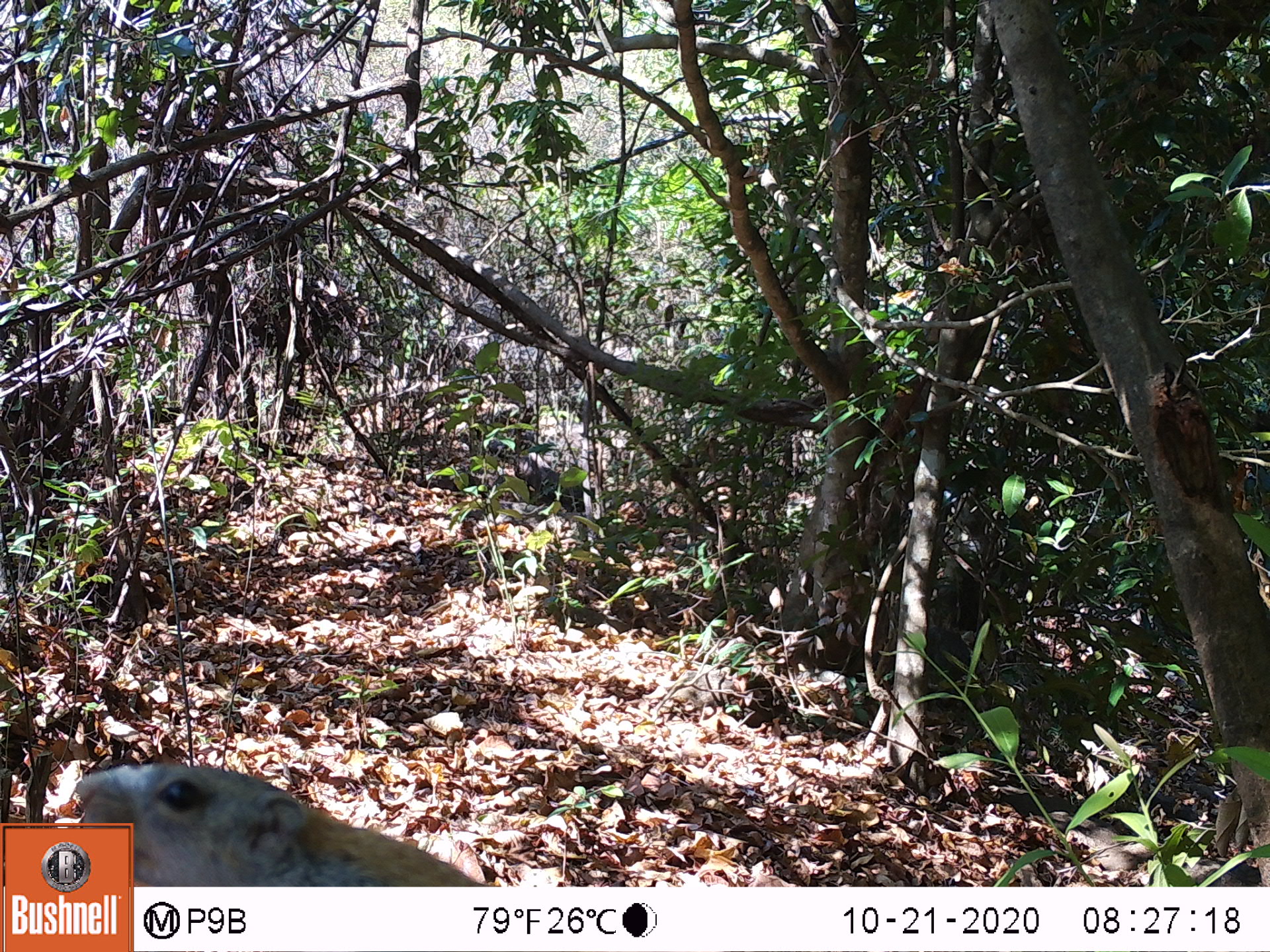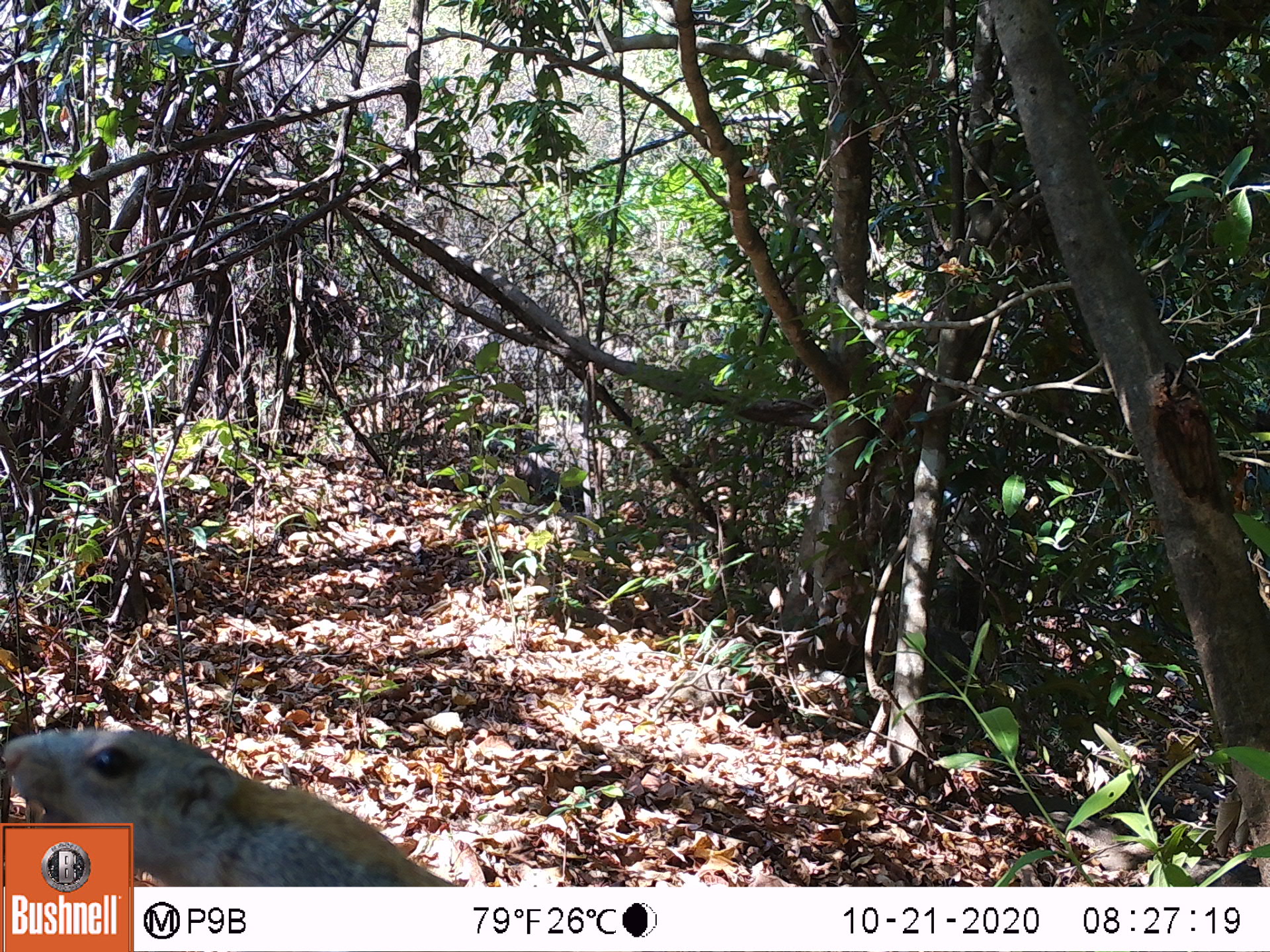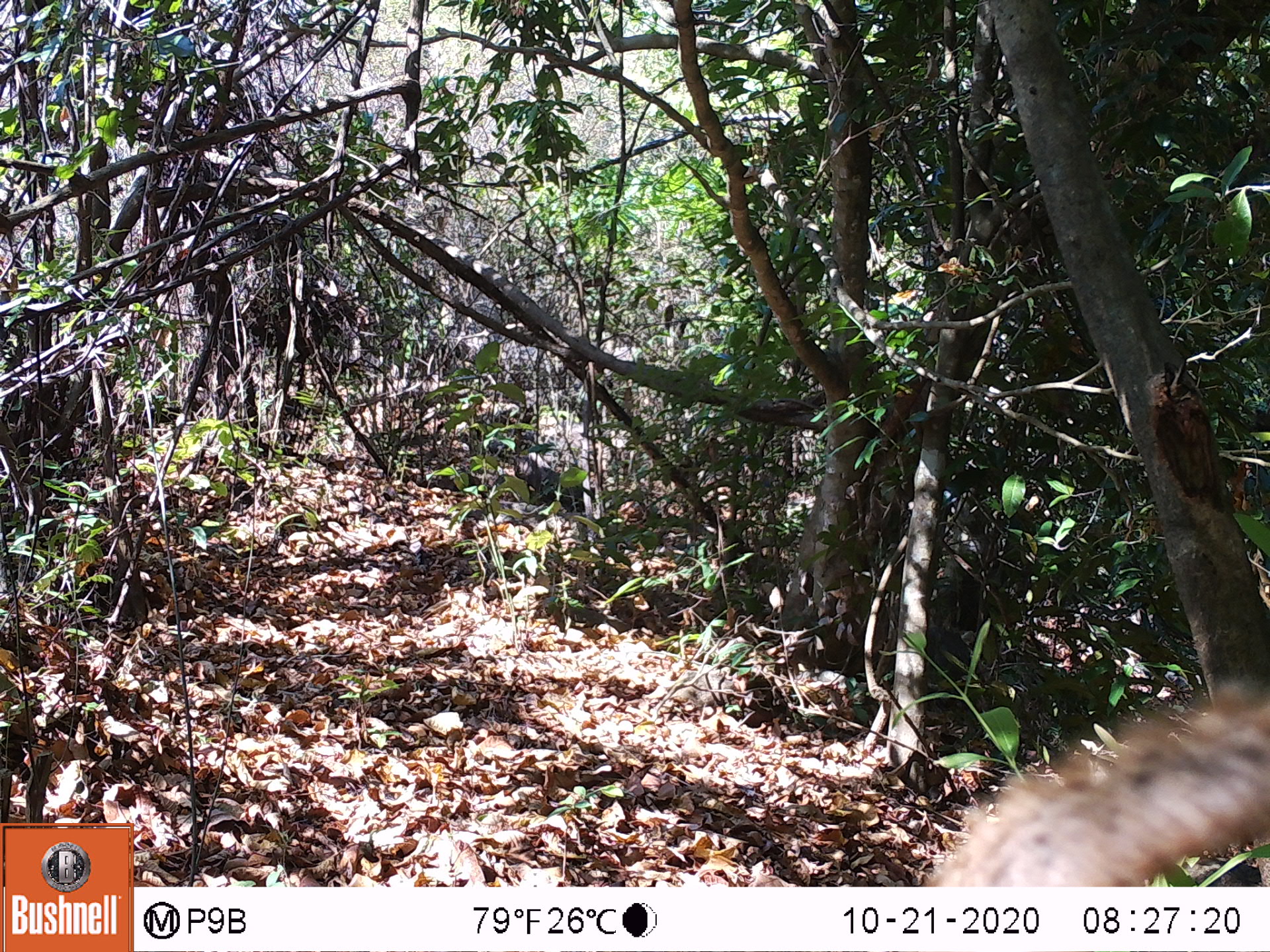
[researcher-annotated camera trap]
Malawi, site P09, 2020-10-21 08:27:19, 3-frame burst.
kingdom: Animalia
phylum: Chordata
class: Mammalia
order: Rodentia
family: Sciuridae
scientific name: Sciuridae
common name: squirrel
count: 1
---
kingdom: Animalia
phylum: Chordata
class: Mammalia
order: Primates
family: Cercopithecidae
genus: Papio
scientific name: Papio cynocephalus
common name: yellow baboon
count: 1